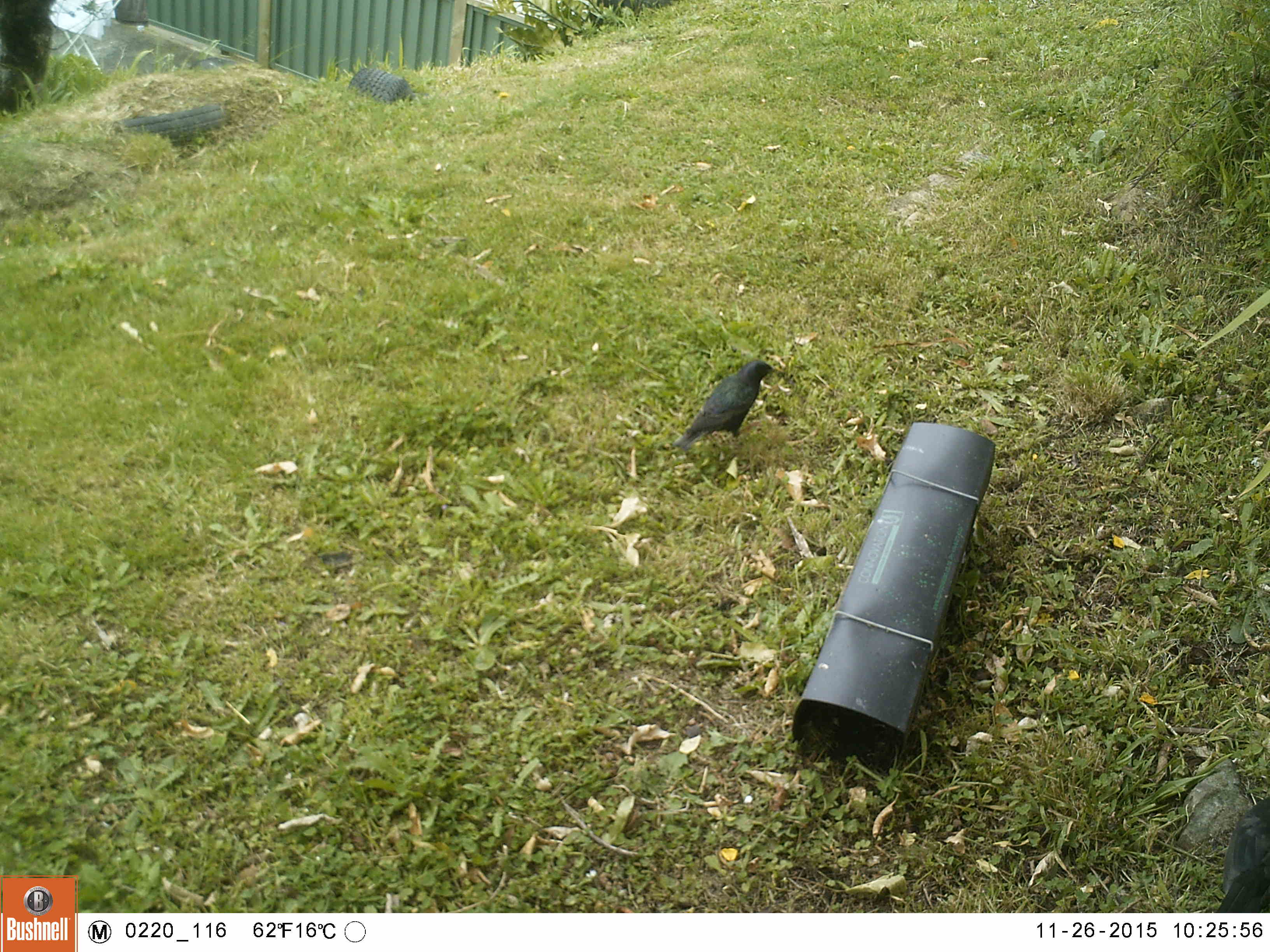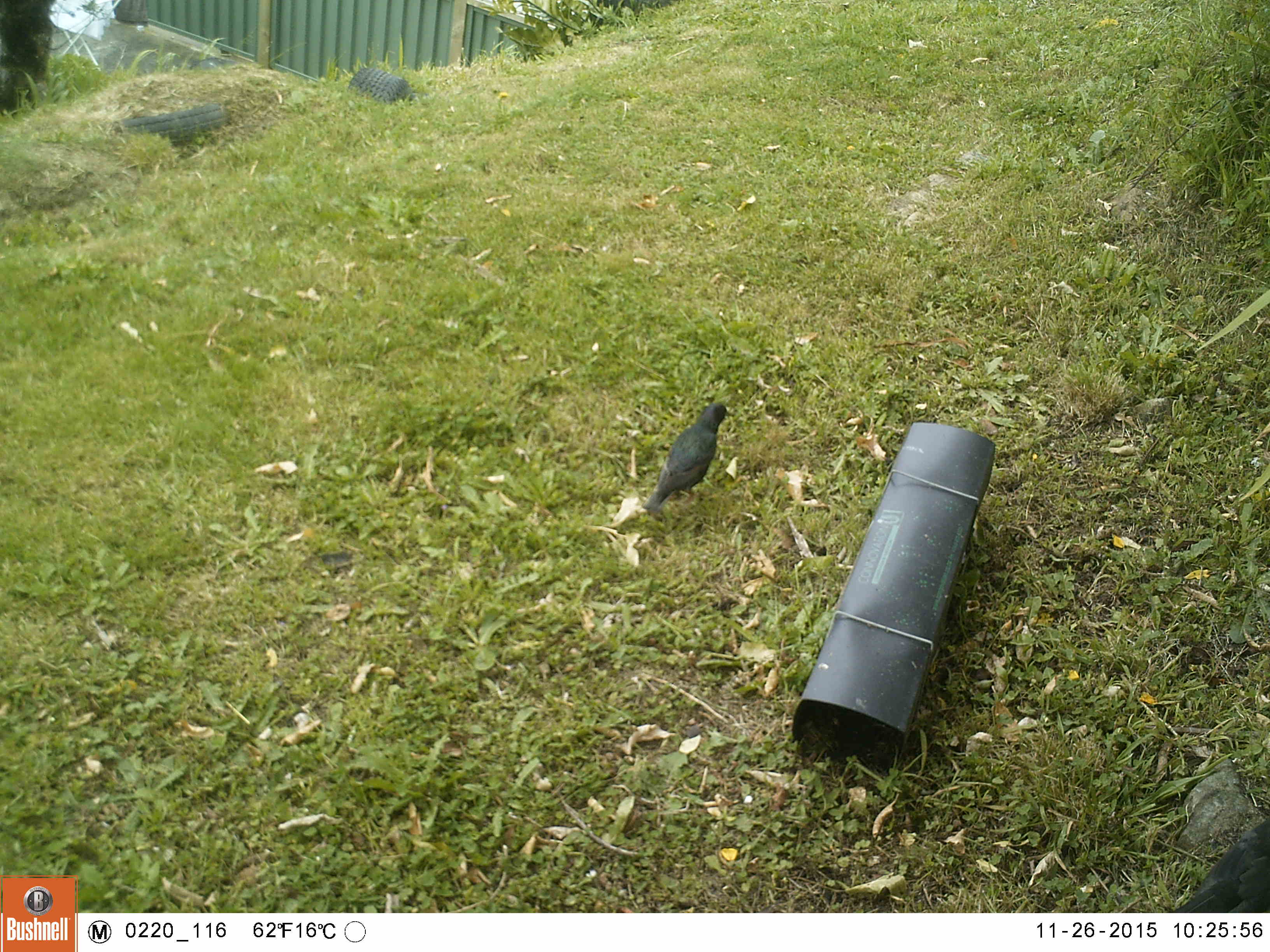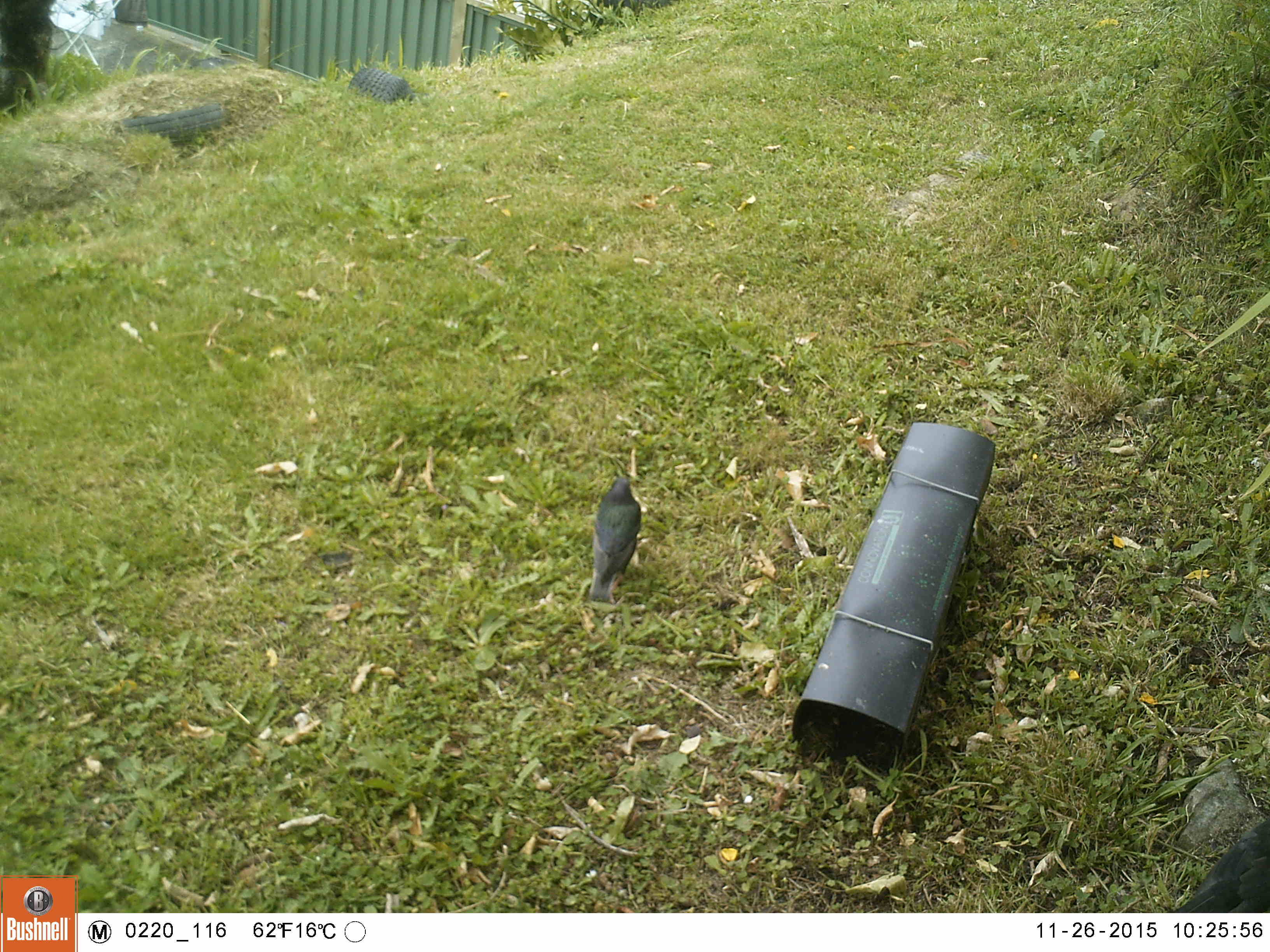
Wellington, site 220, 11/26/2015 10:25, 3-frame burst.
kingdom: Animalia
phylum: Chordata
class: Aves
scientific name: Aves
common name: bird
Bird (Aves).